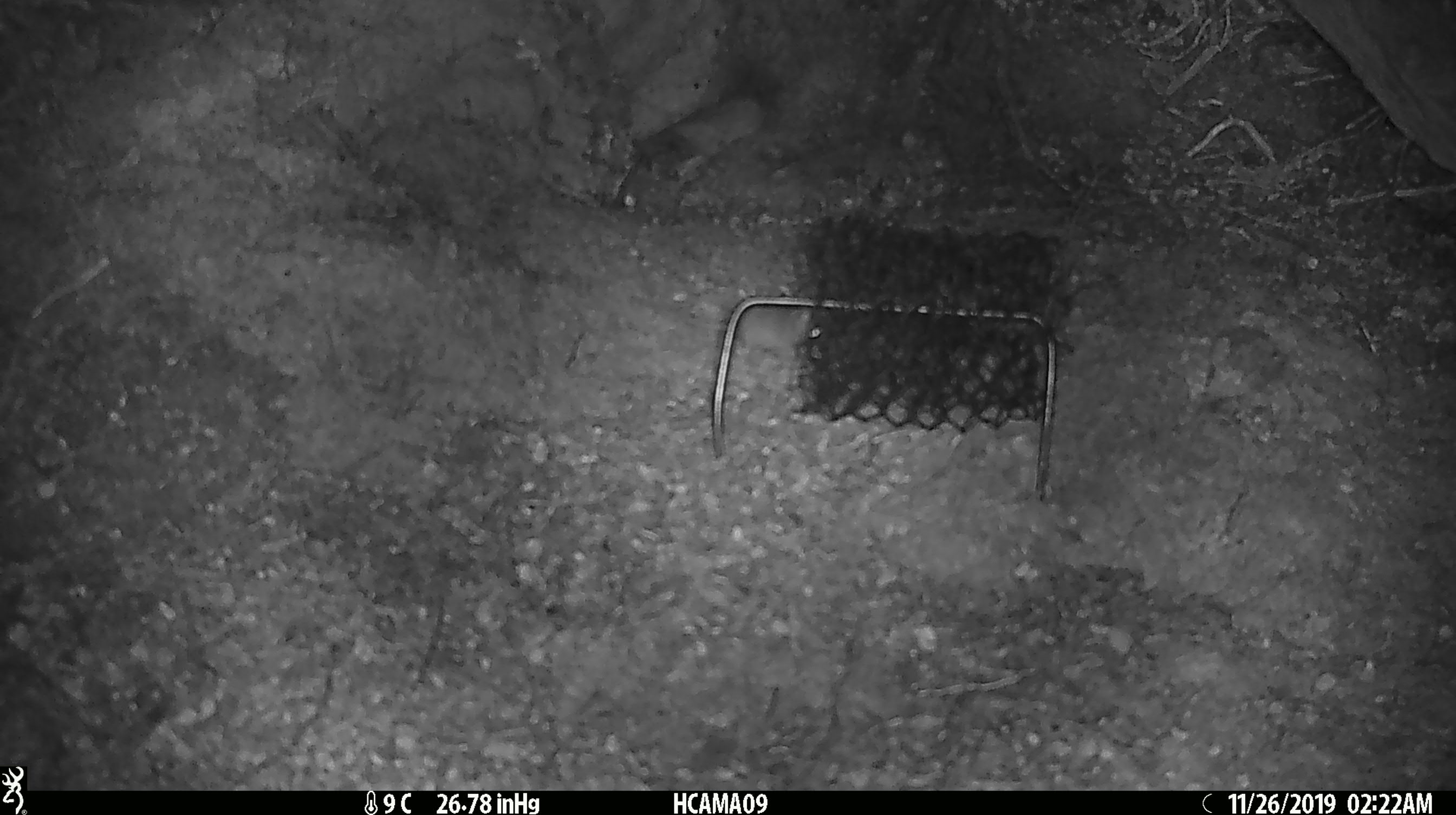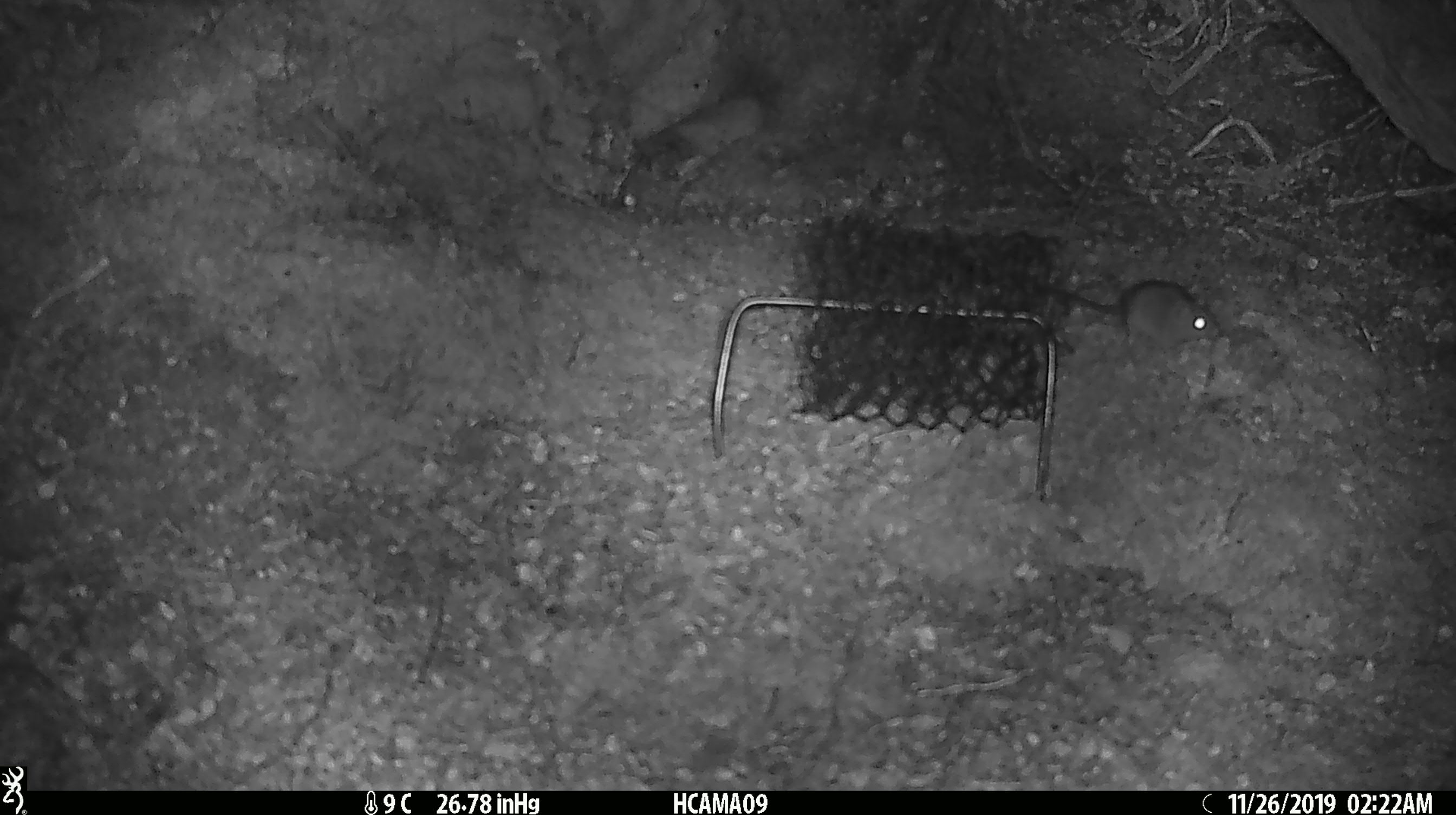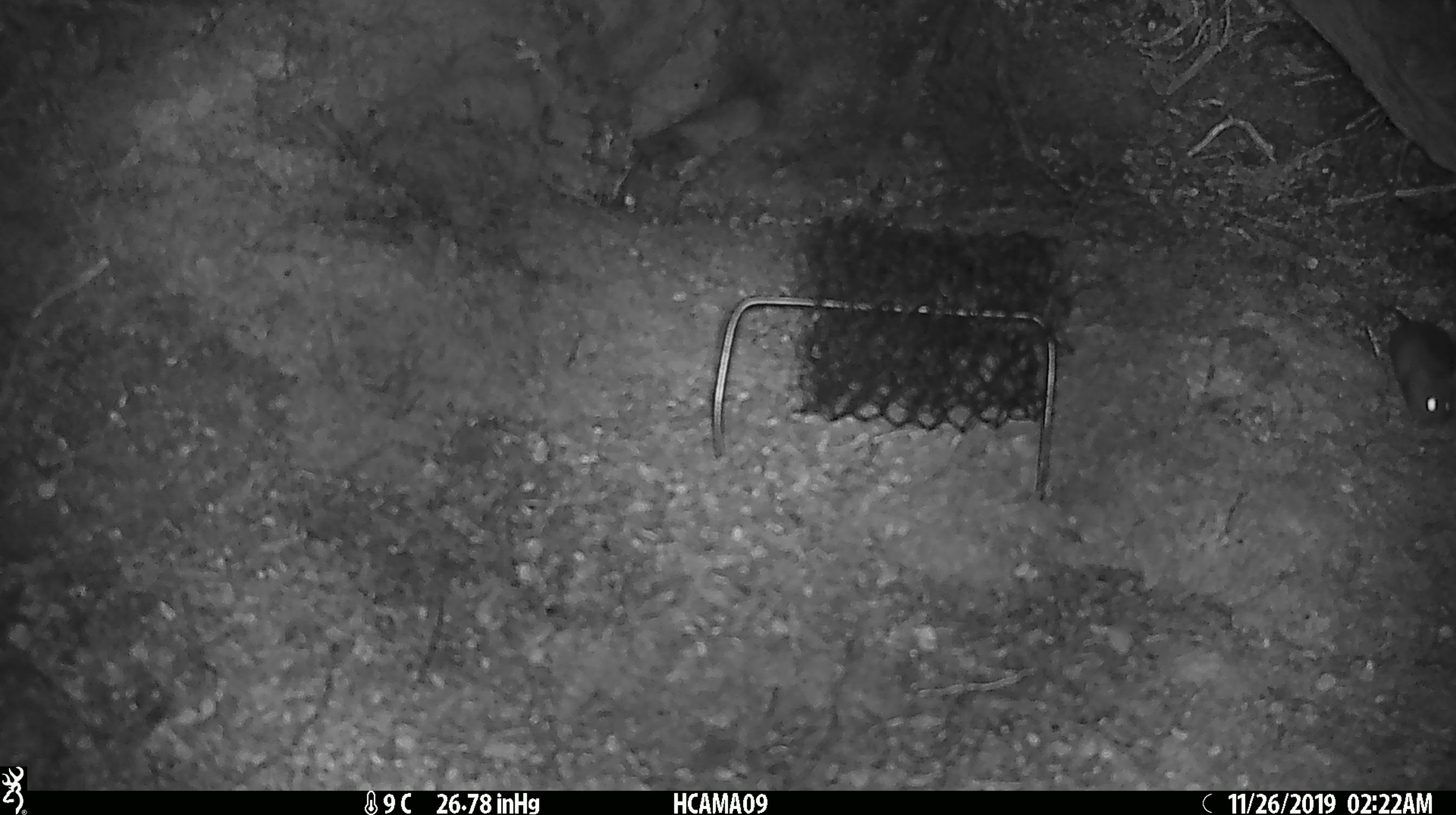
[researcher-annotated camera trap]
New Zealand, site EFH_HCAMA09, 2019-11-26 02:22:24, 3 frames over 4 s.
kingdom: Animalia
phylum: Chordata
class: Mammalia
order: Rodentia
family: Muridae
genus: Mus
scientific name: Mus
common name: mouse